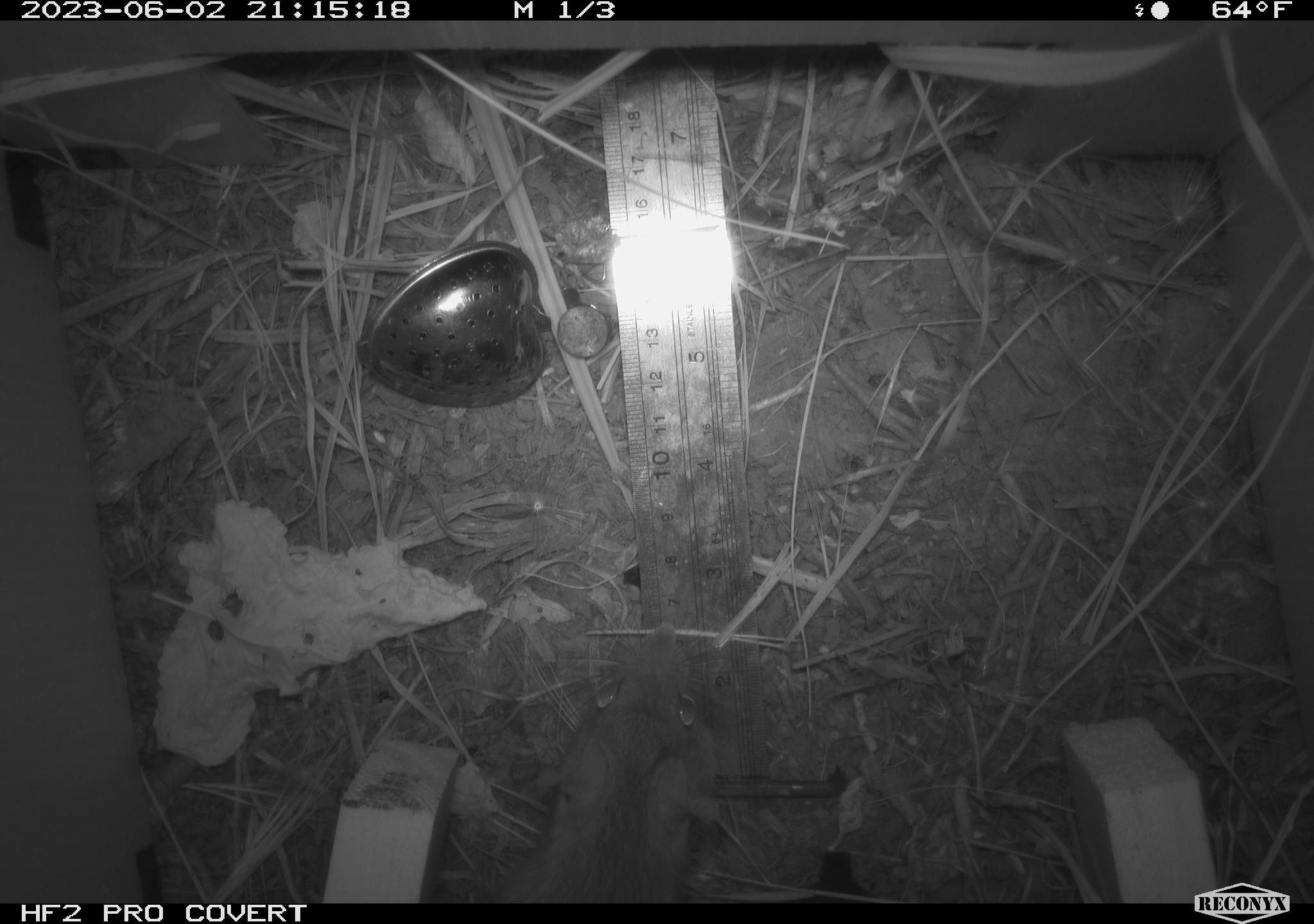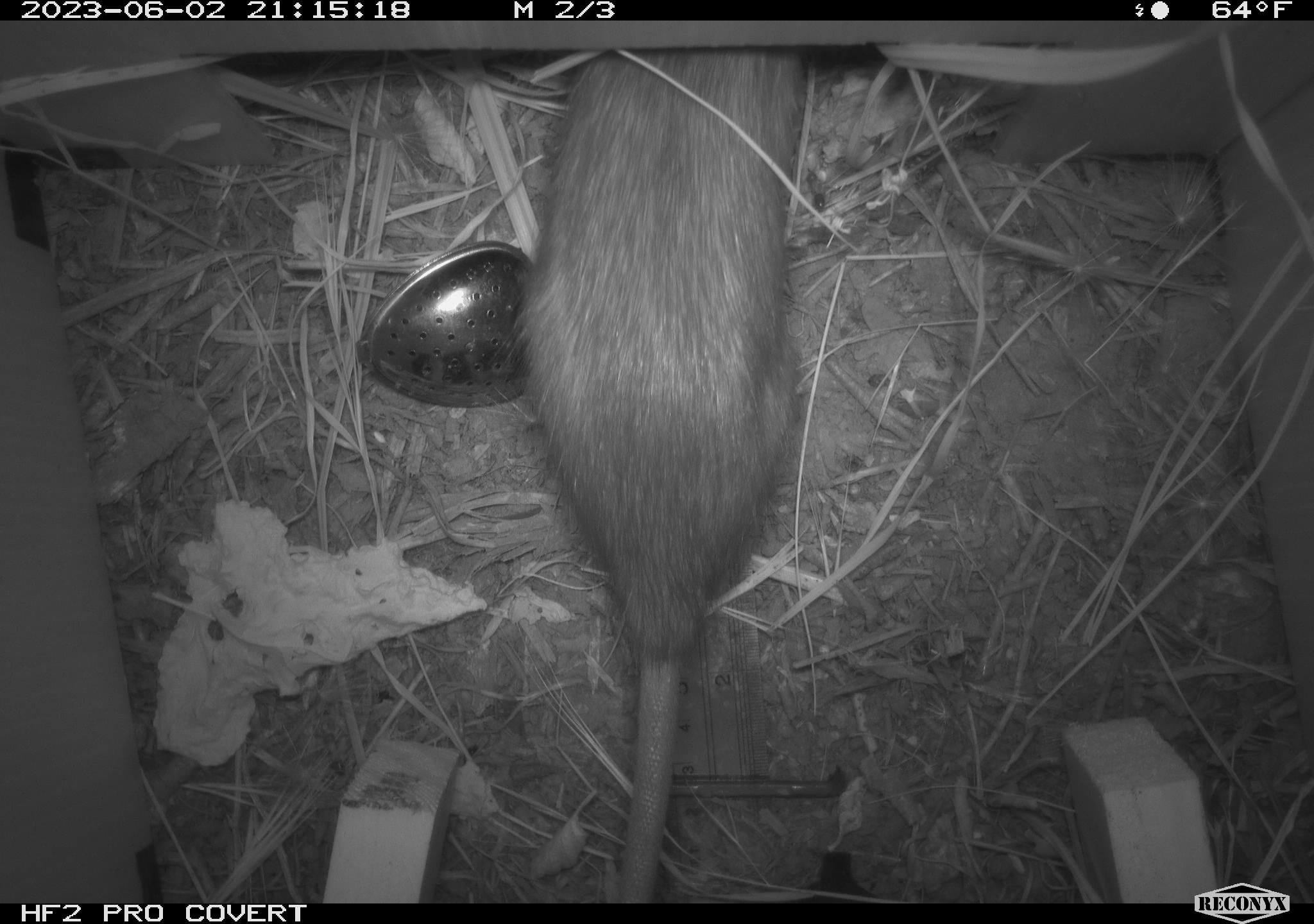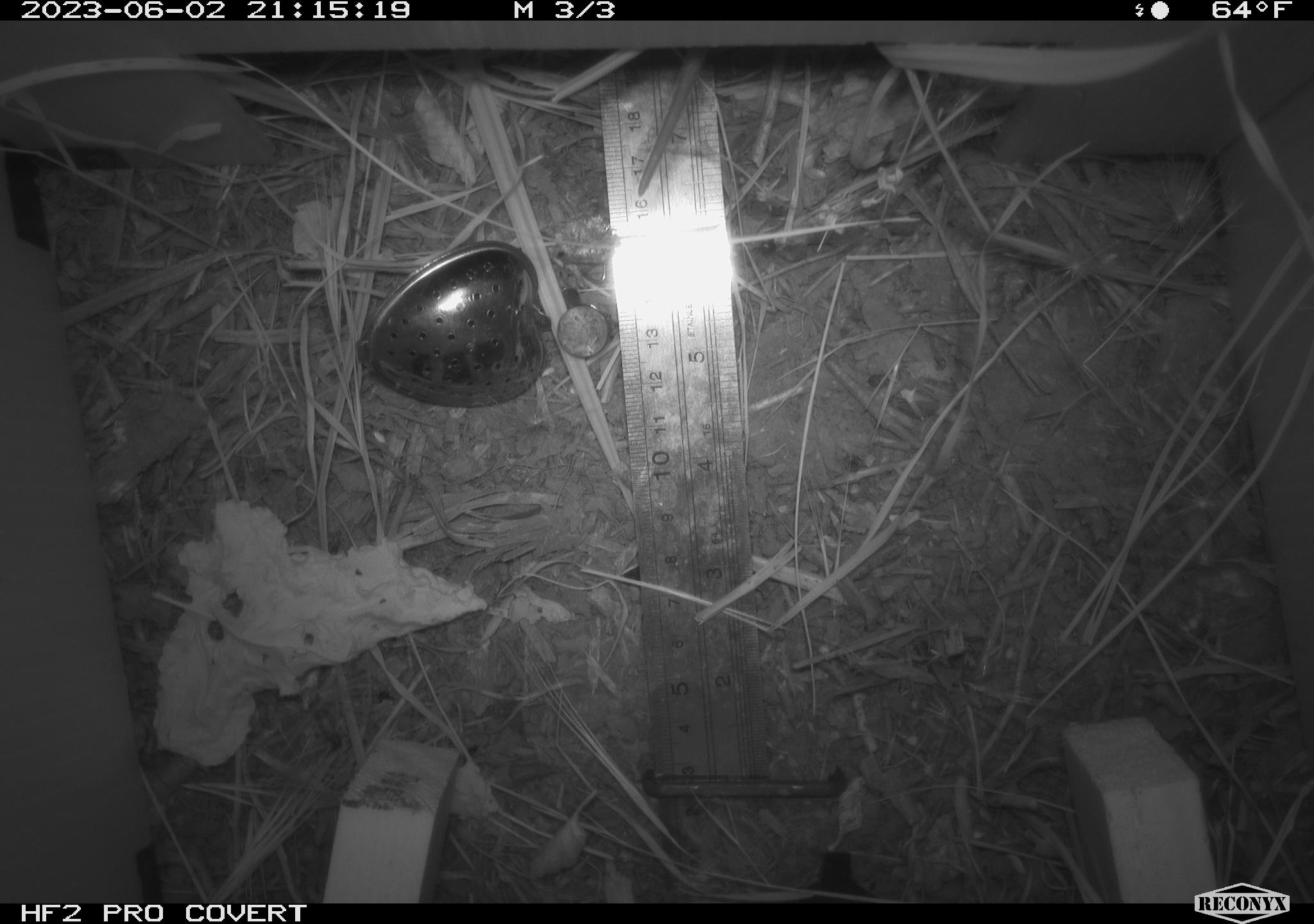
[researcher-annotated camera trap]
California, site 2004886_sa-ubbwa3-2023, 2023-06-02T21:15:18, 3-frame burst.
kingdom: Animalia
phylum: Chordata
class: Mammalia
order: Rodentia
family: Muridae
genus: Rattus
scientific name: Rattus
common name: rat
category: rattus species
Rattus species (rat) (Rattus).